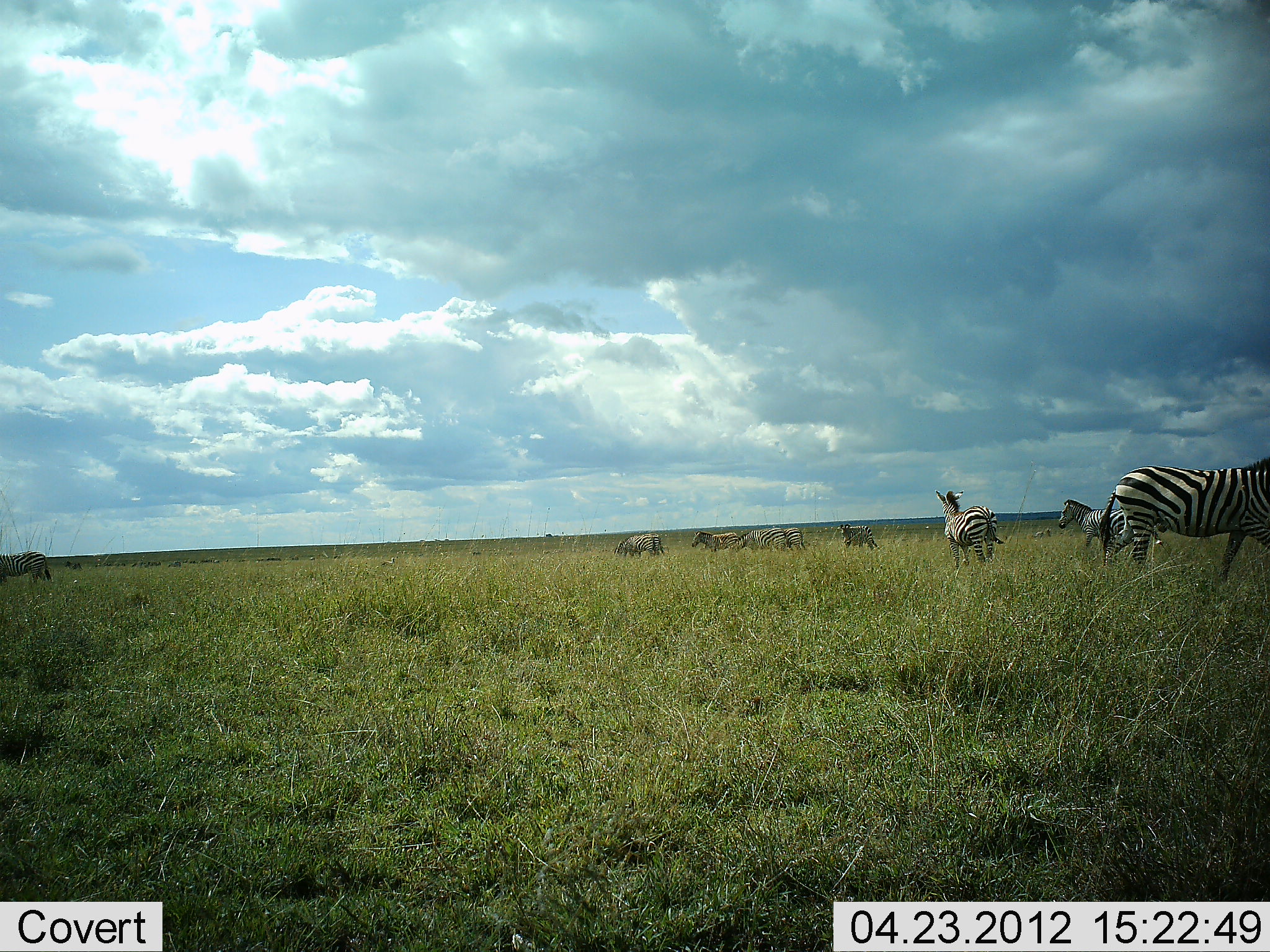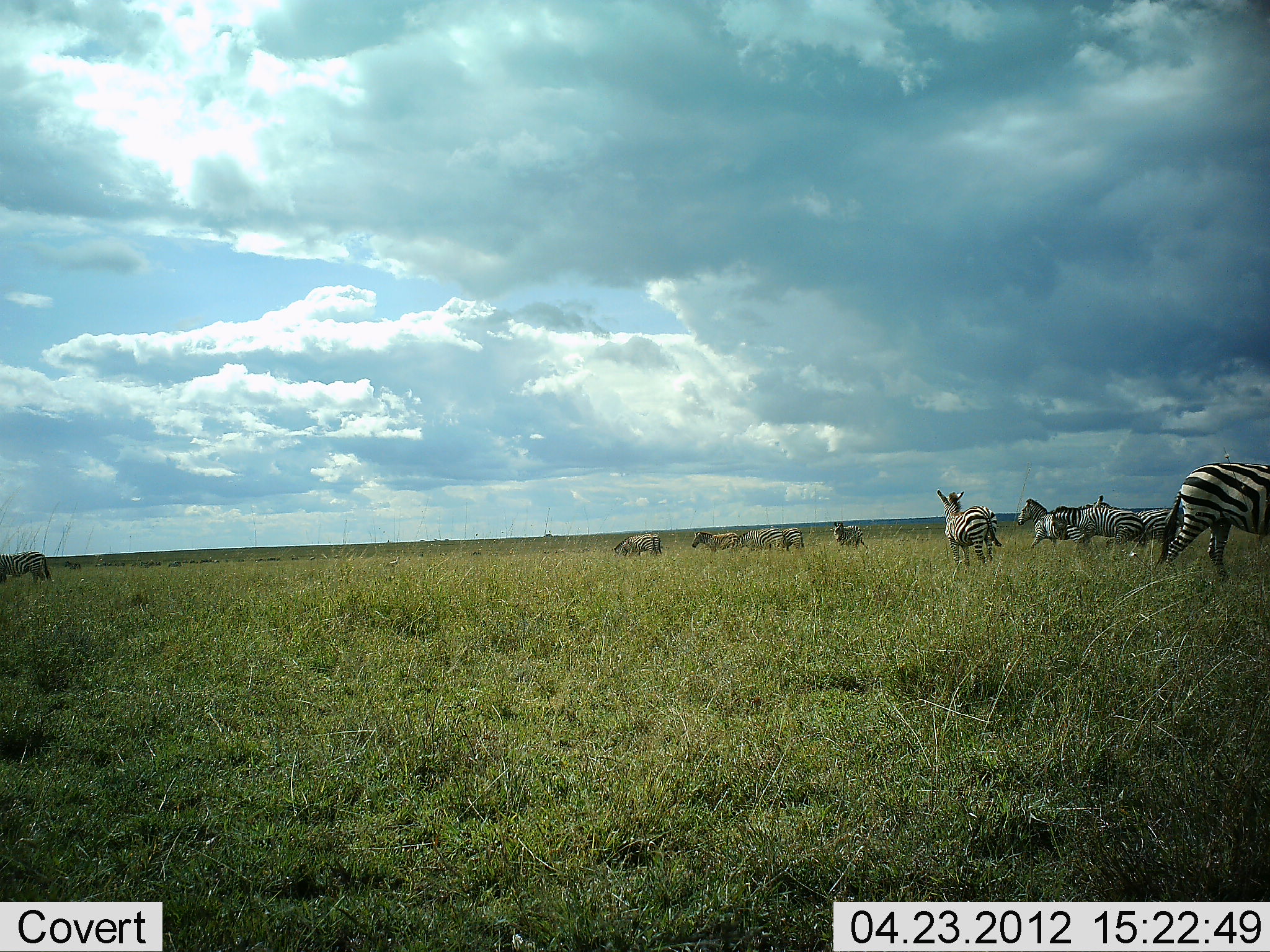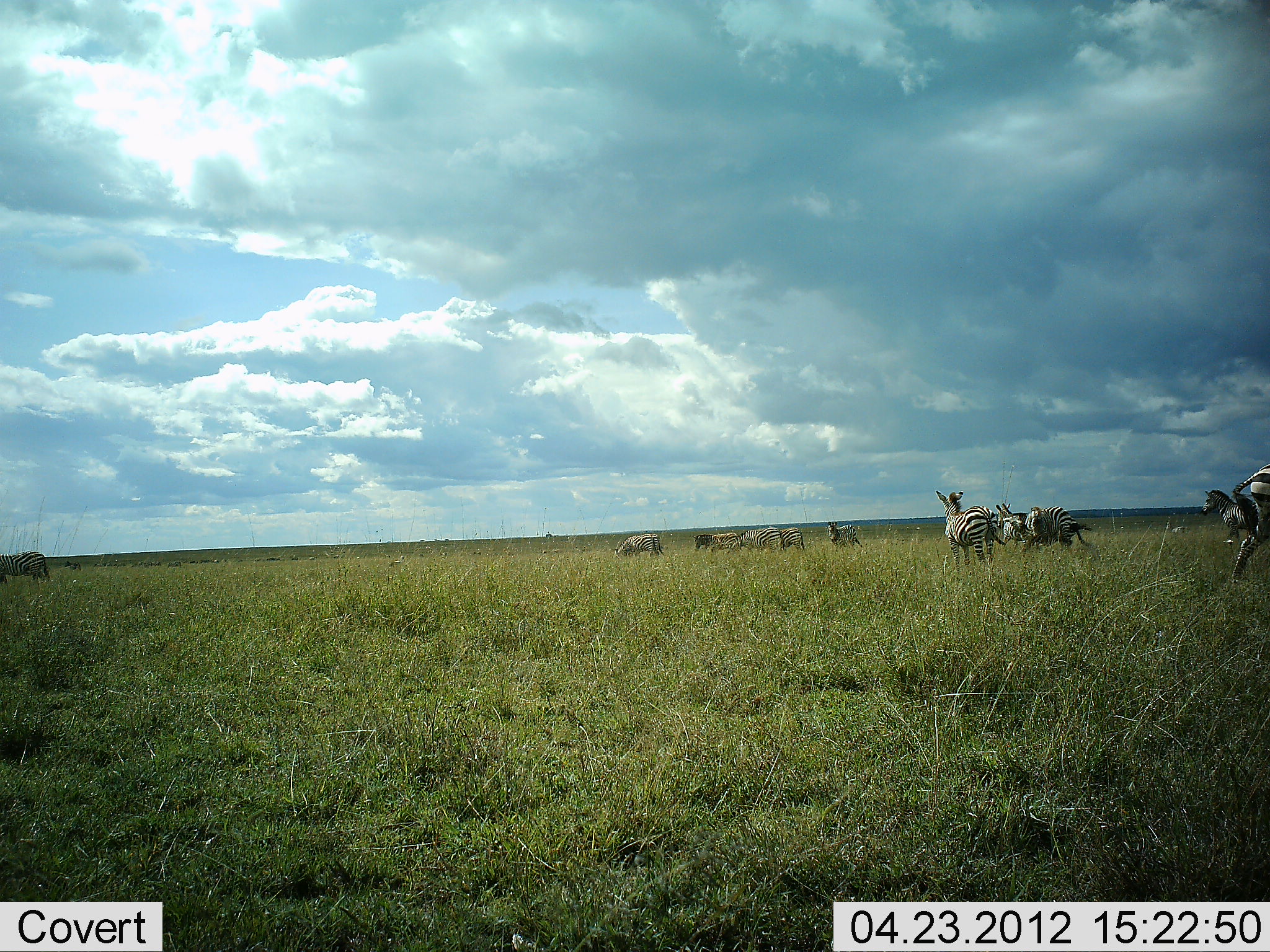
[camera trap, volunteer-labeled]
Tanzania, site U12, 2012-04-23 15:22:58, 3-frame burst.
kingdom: Animalia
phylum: Chordata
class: Mammalia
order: Perissodactyla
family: Equidae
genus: Equus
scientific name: Equus quagga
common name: plains zebra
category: zebra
Zebra (plains zebra) (Equus quagga), count 11-50. Behavior (volunteer vote fractions): standing 56%, resting 6%, moving 83%, interacting 17%. Young present (vote fraction): 11%. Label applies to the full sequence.